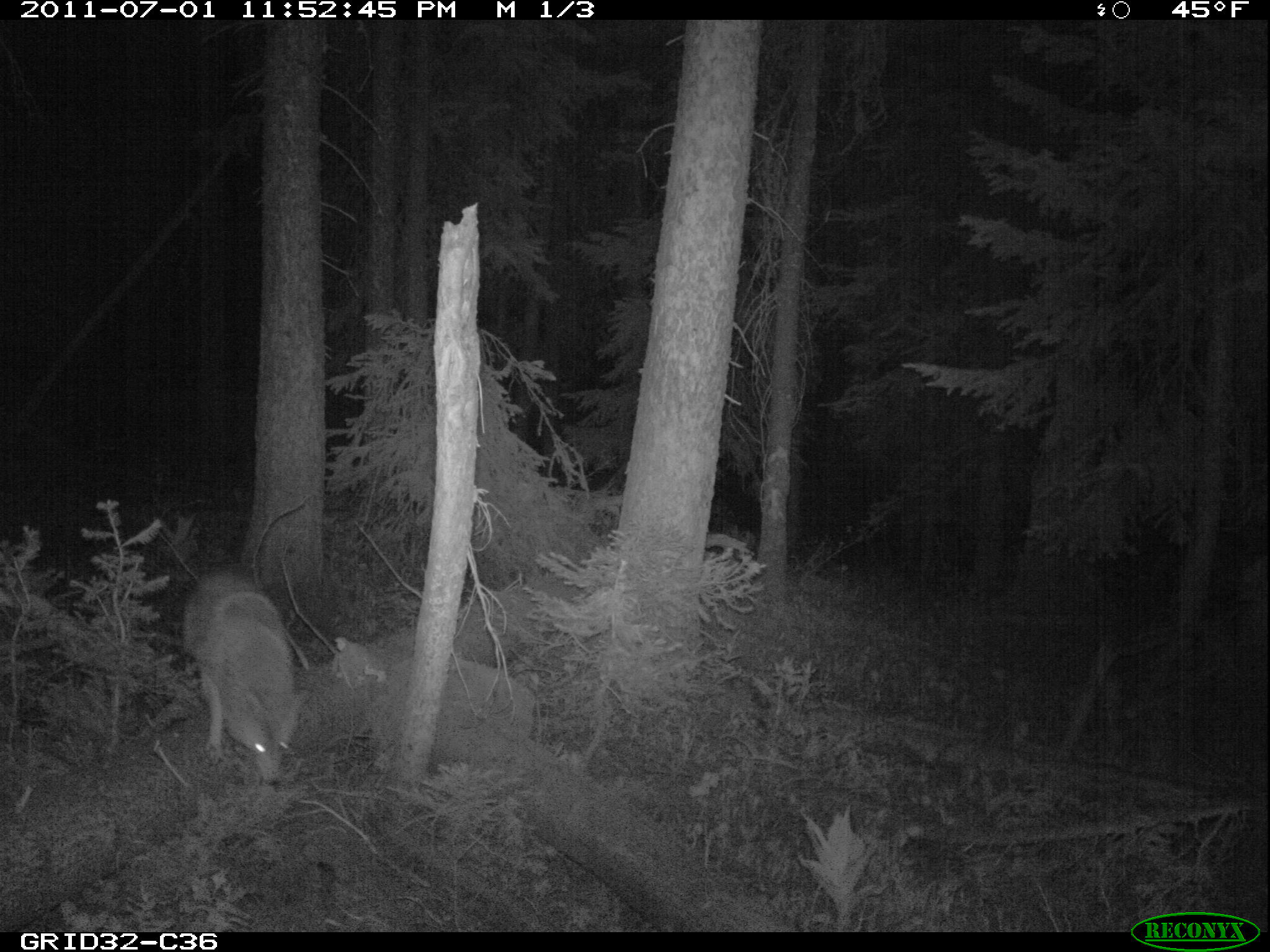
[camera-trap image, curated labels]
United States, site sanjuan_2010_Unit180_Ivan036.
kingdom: Animalia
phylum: Chordata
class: Mammalia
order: Carnivora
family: Canidae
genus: Canis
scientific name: Canis latrans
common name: coyote